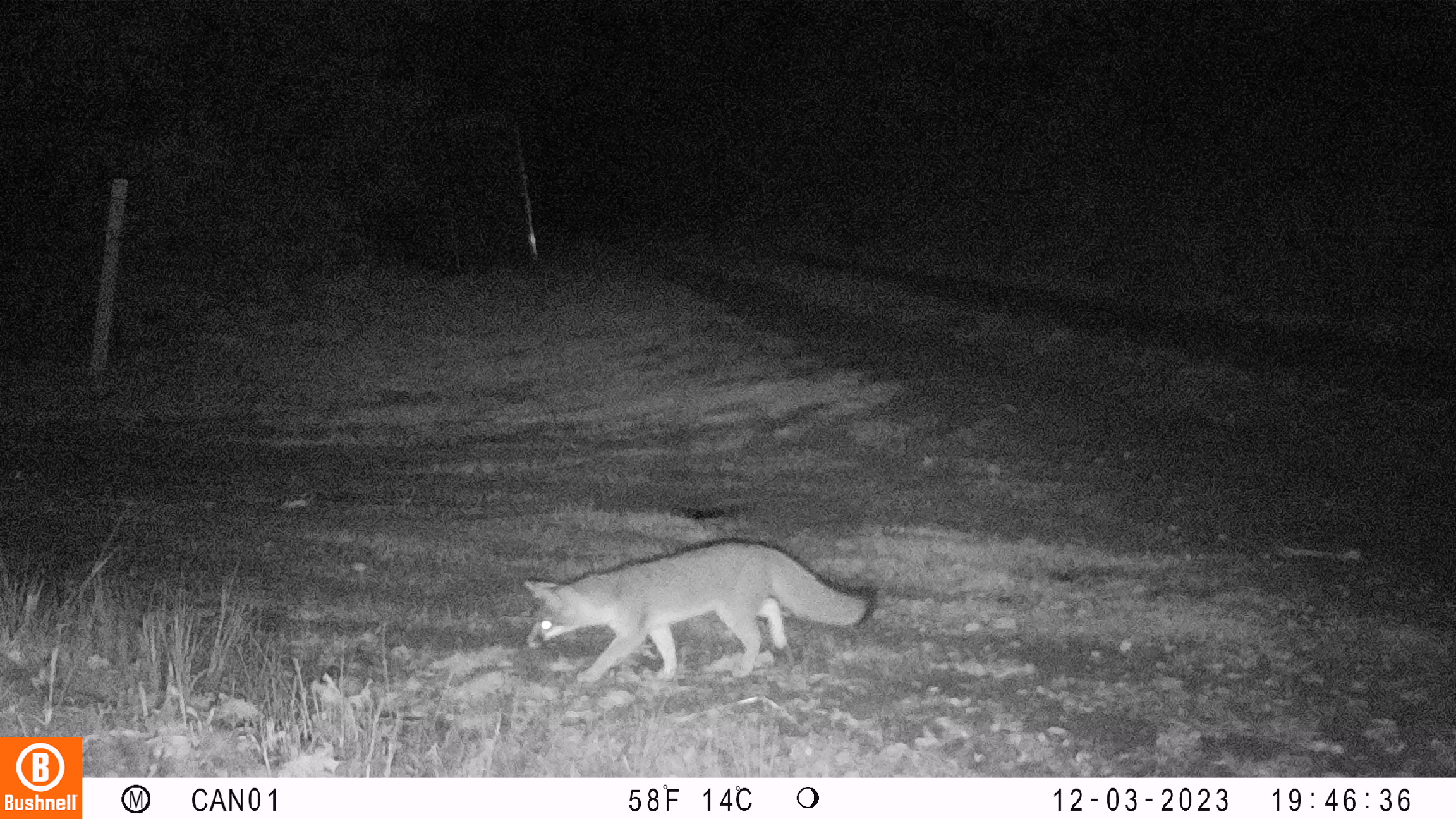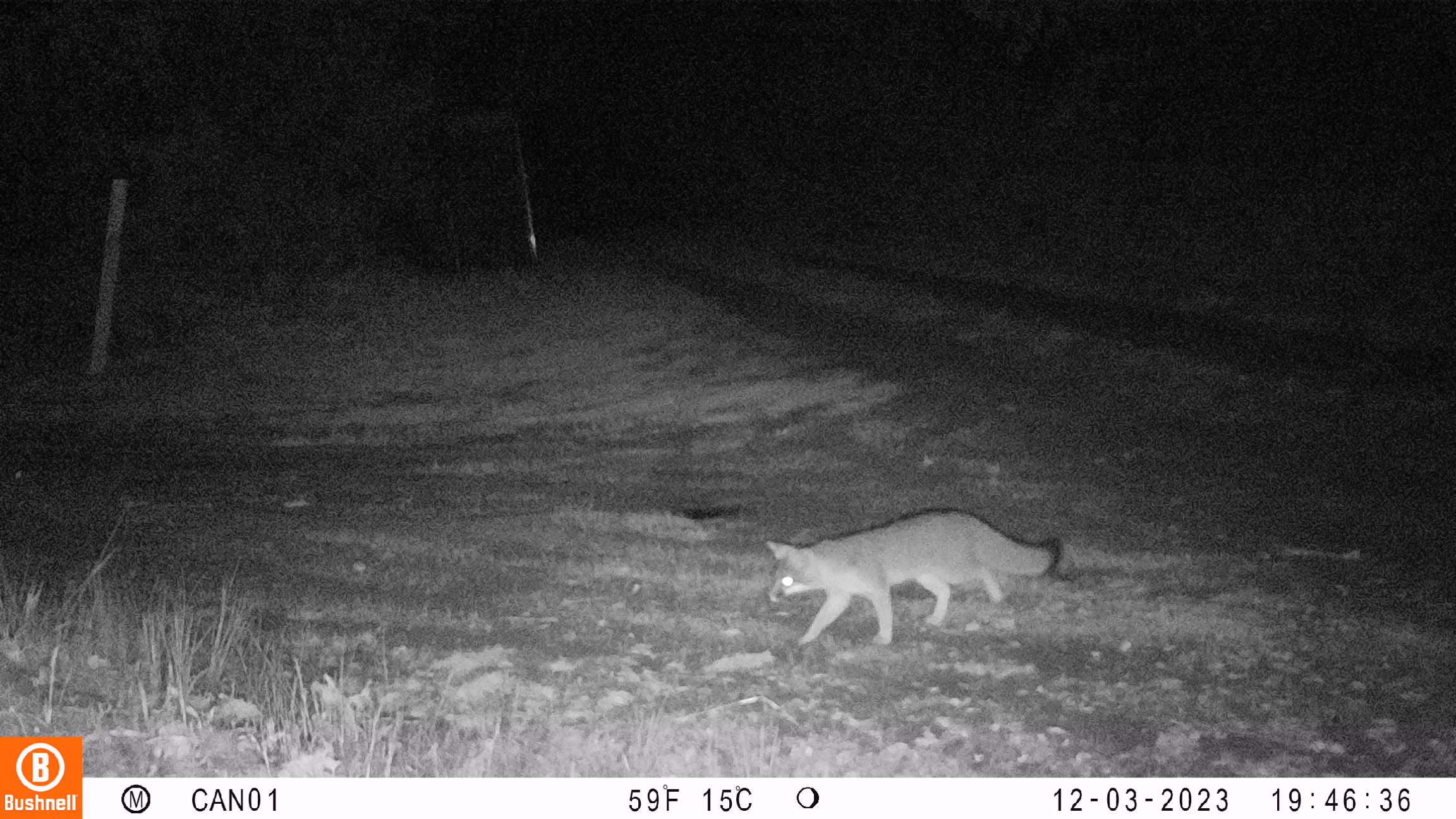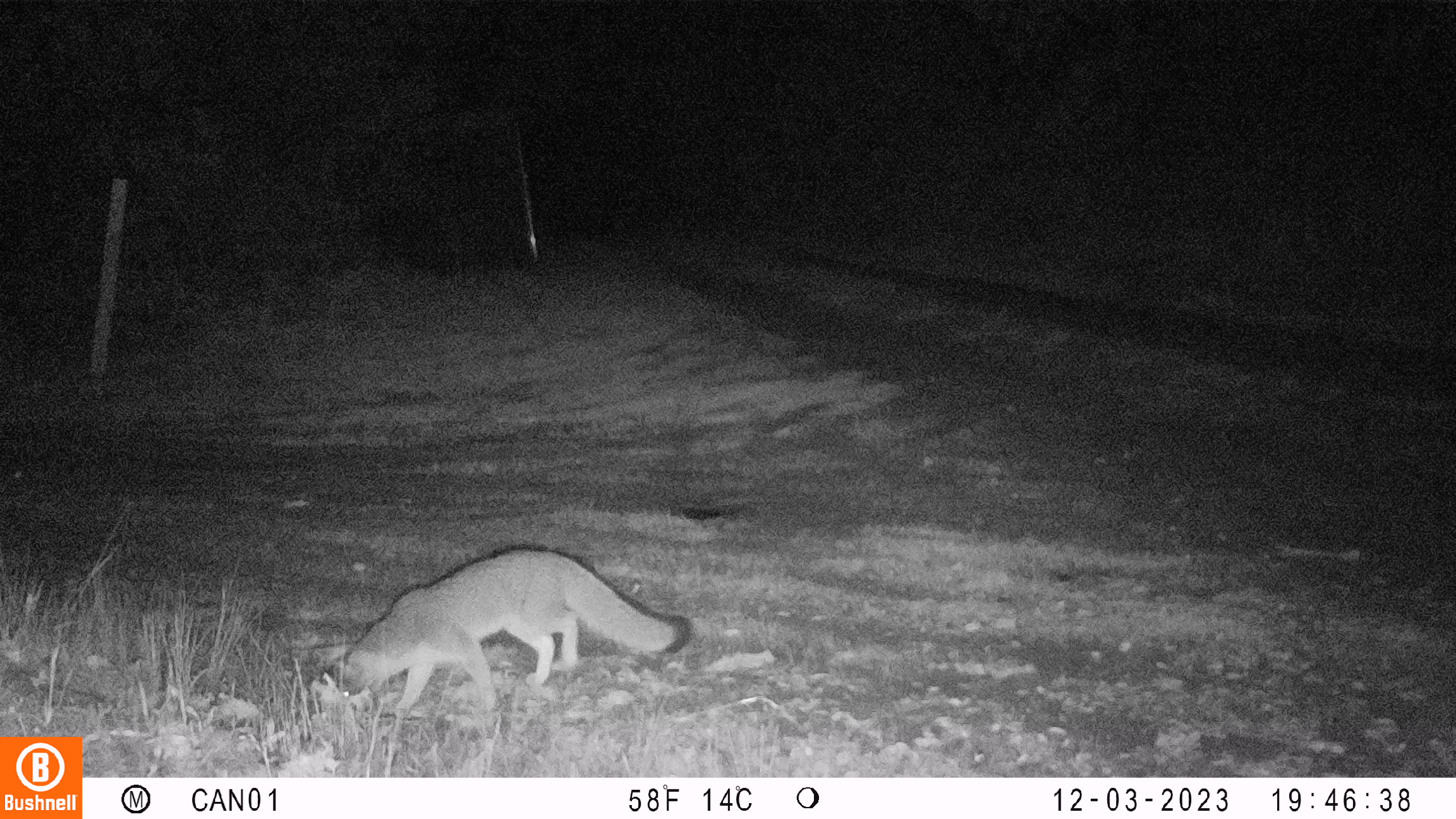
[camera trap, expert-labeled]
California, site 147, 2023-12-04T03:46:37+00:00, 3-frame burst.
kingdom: Animalia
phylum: Chordata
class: Mammalia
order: Carnivora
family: Canidae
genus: Urocyon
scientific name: Urocyon cinereoargenteus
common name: gray fox